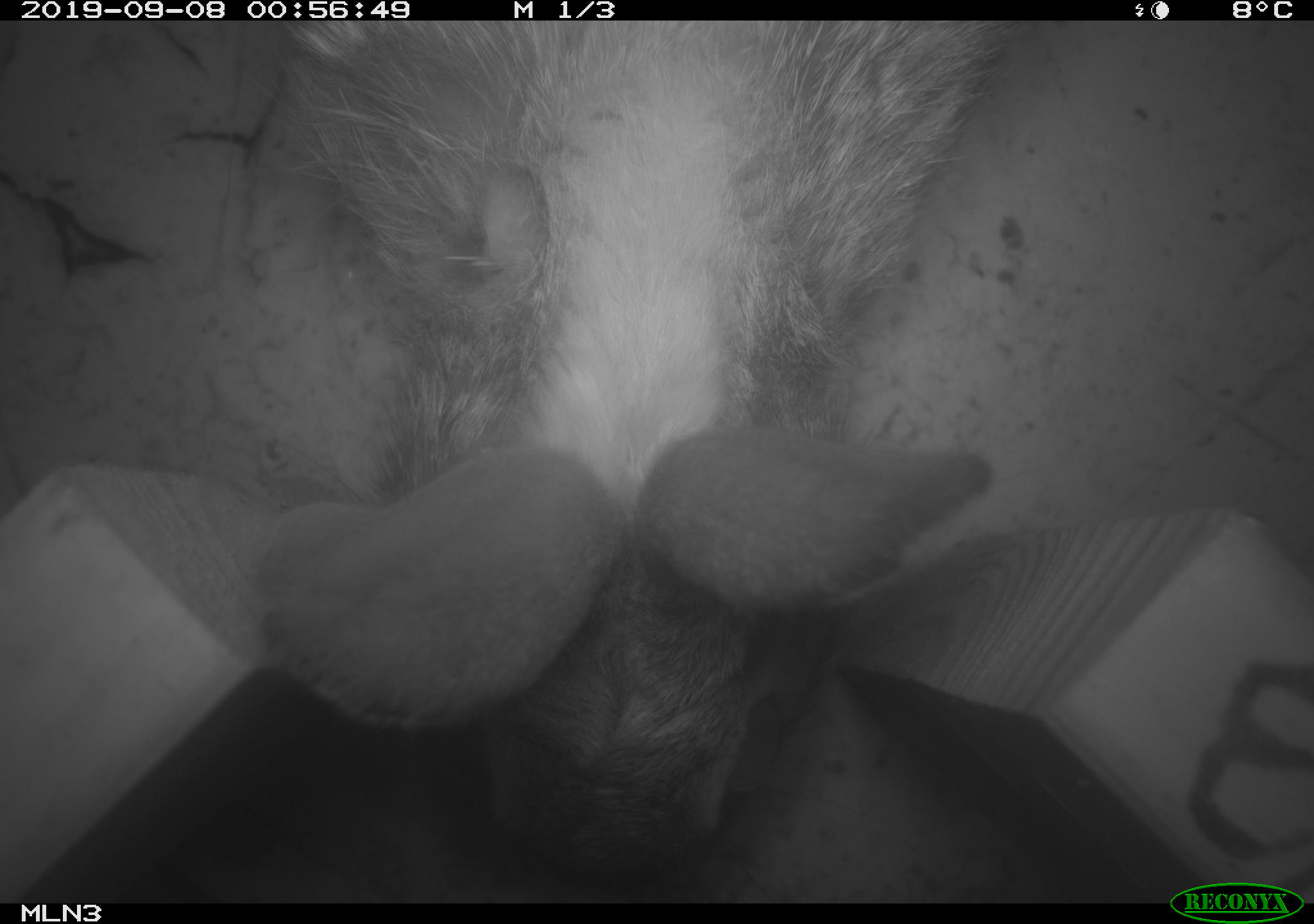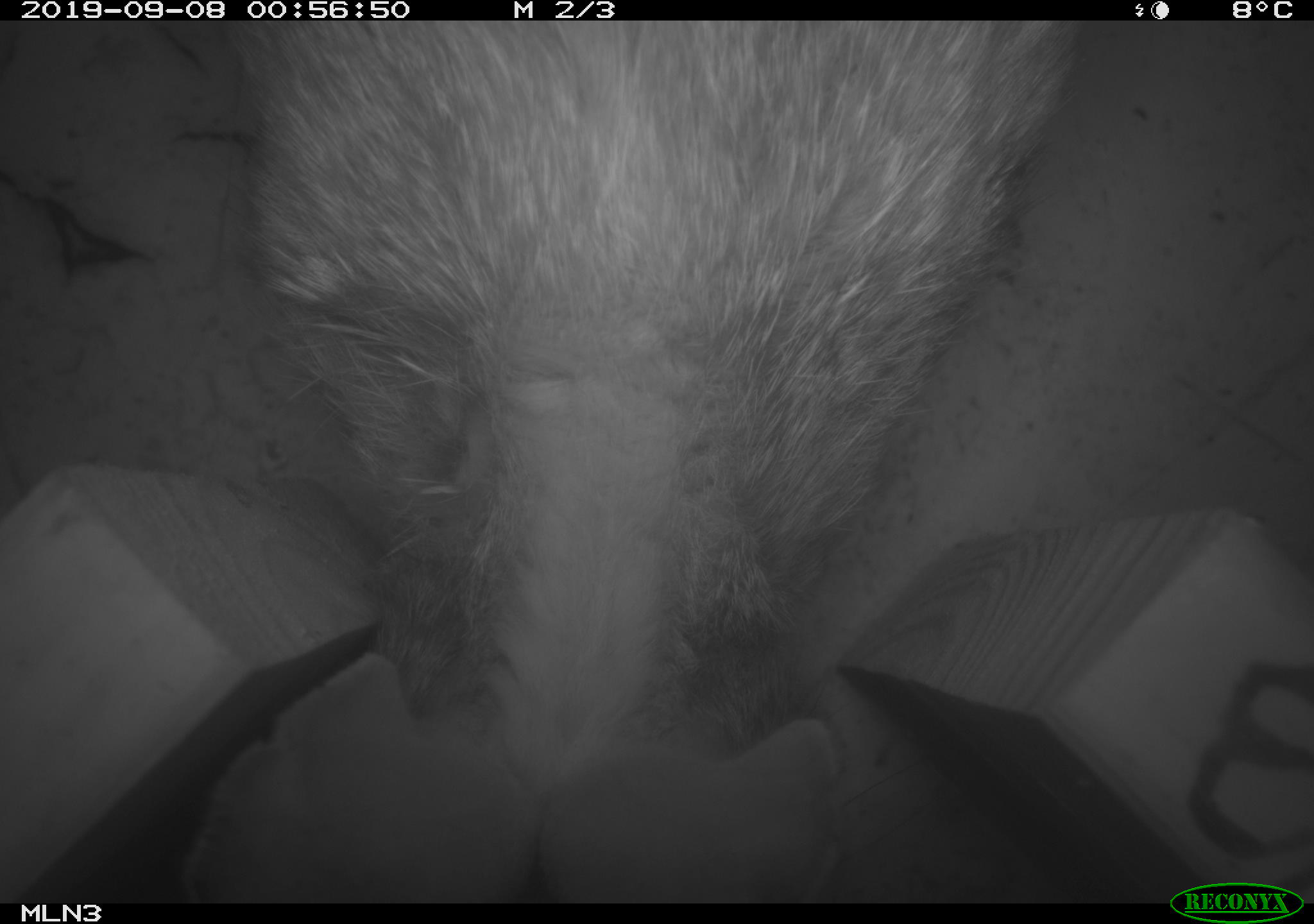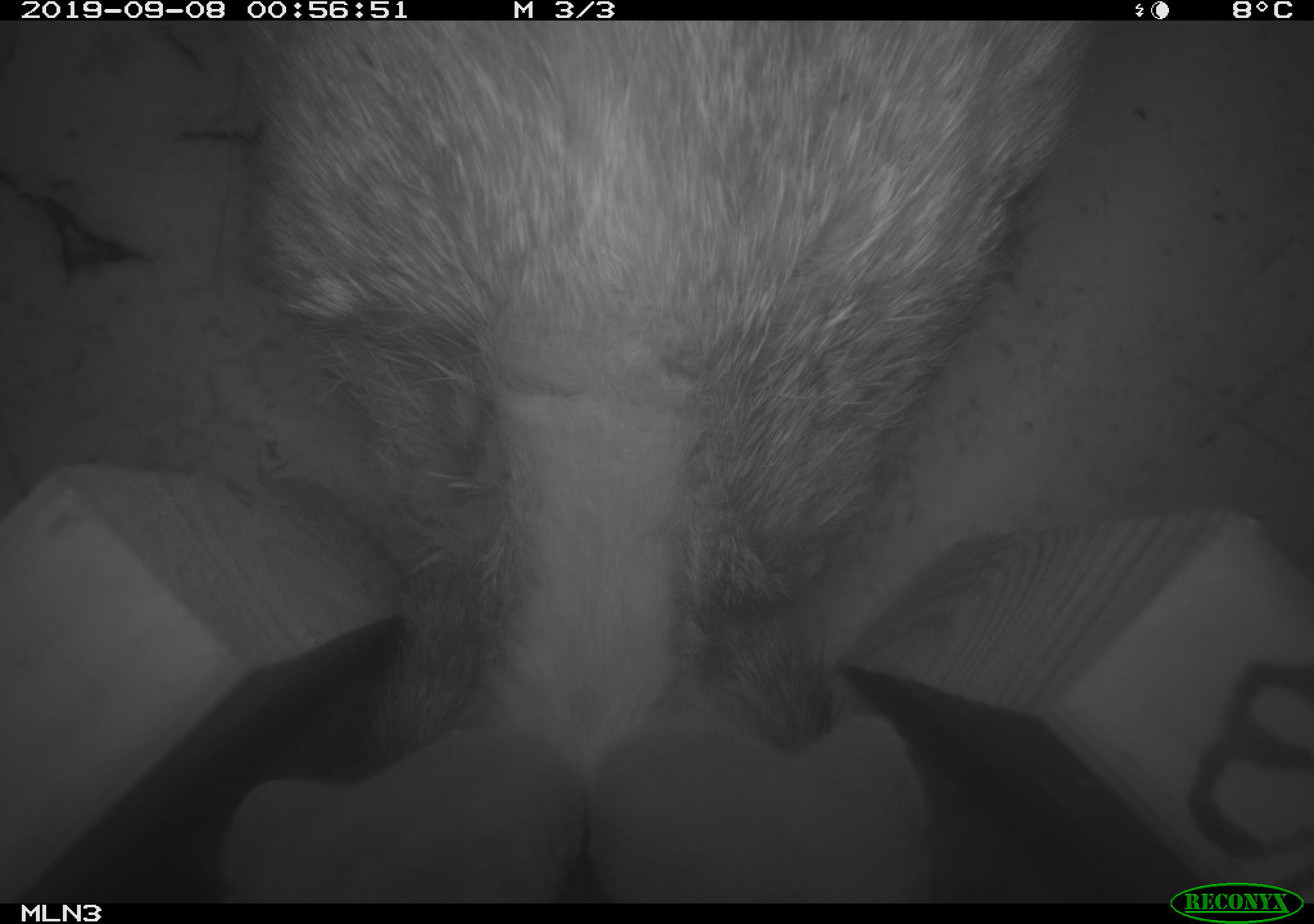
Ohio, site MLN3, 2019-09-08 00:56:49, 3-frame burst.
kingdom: Animalia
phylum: Chordata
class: Mammalia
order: Lagomorpha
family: Leporidae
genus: Sylvilagus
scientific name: Sylvilagus floridanus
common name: eastern cottontail